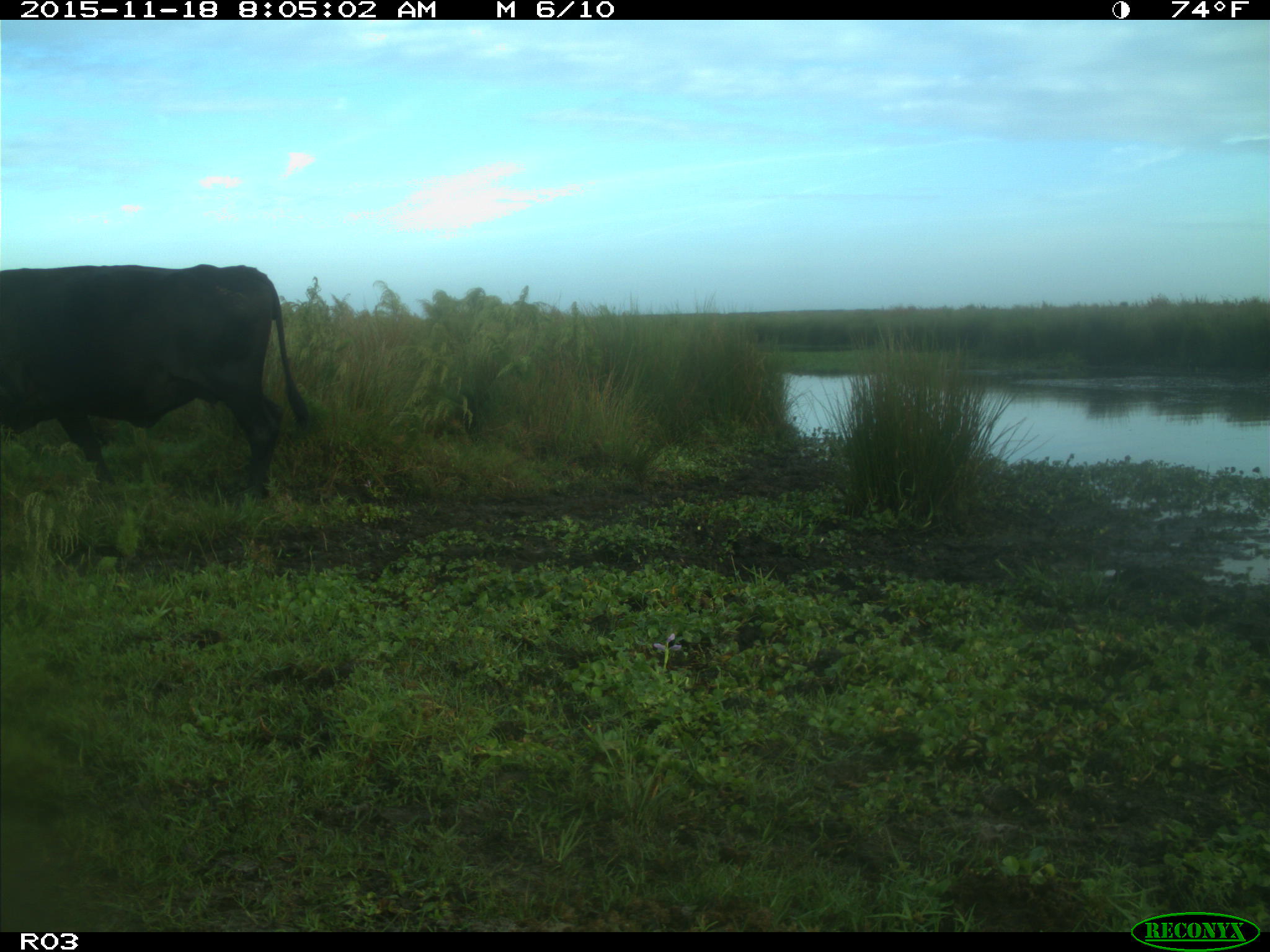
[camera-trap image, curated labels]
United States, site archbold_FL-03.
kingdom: Animalia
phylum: Chordata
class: Mammalia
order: Artiodactyla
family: Bovidae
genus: Bos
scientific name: Bos taurus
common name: domestic cow